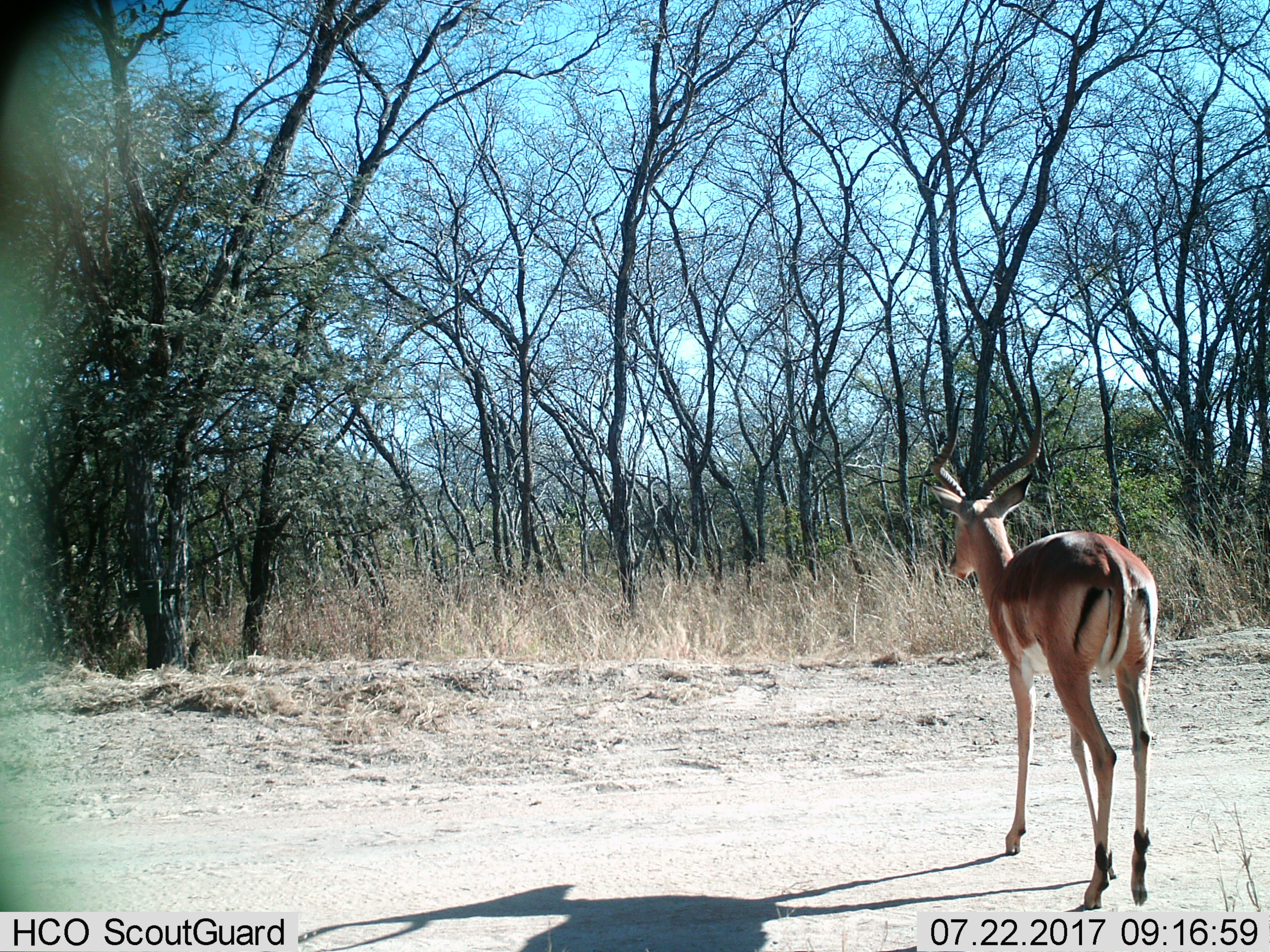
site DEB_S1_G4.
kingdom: Animalia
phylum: Chordata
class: Mammalia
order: Artiodactyla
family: Bovidae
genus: Aepyceros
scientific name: Aepyceros melampus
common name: impala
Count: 1.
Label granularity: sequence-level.